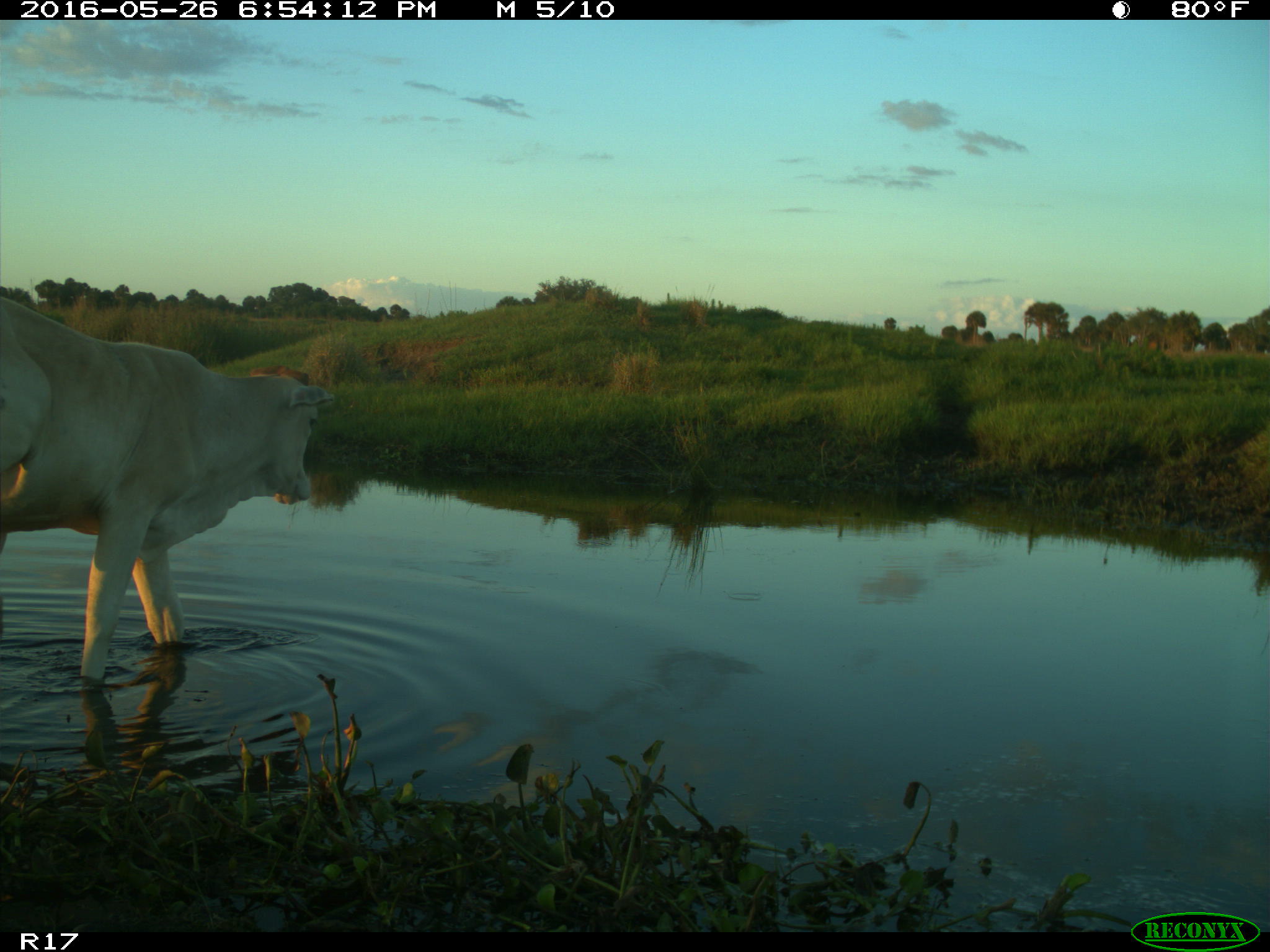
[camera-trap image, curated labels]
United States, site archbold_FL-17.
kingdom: Animalia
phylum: Chordata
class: Mammalia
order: Artiodactyla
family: Bovidae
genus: Bos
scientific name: Bos taurus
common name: domestic cow